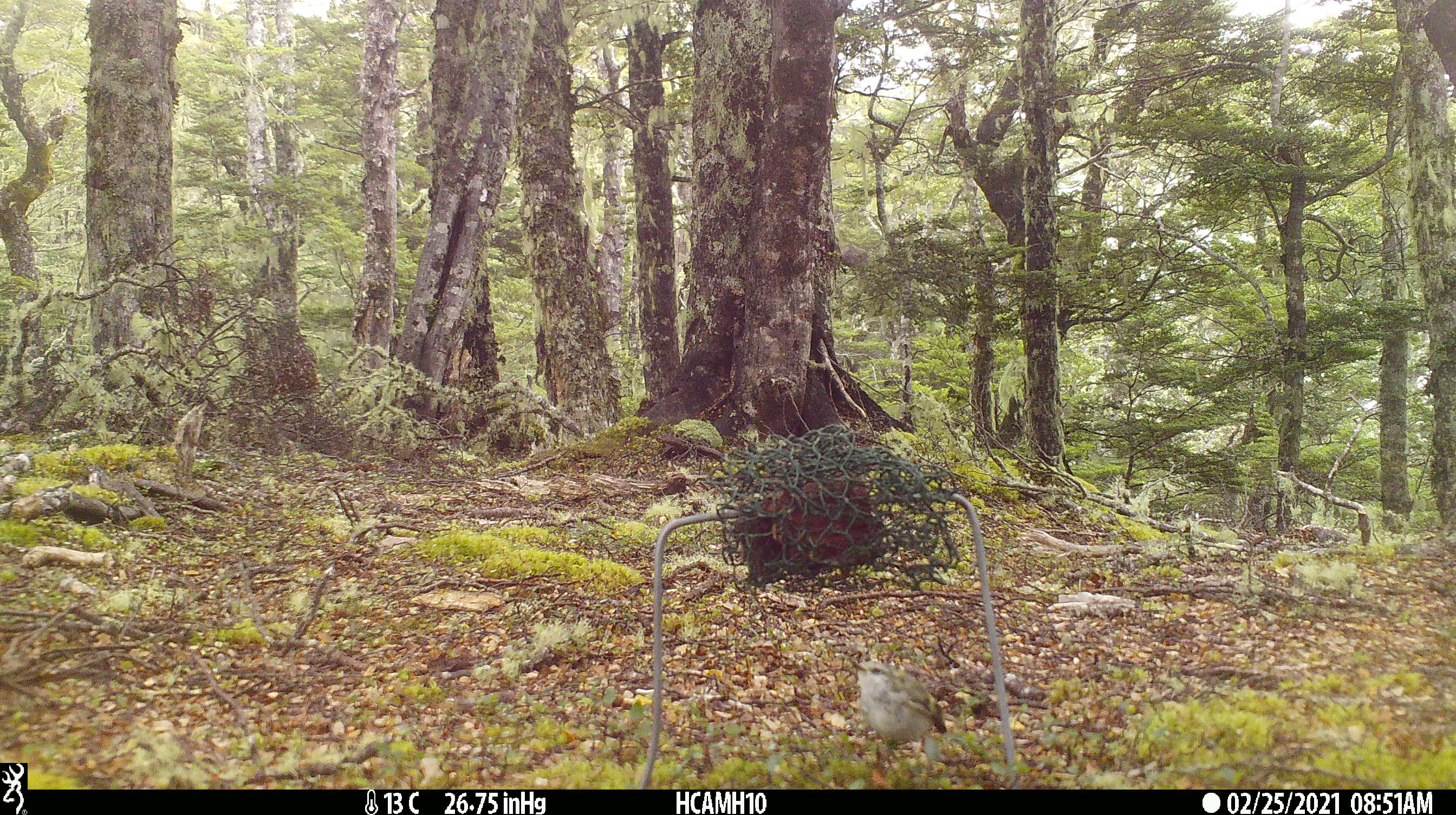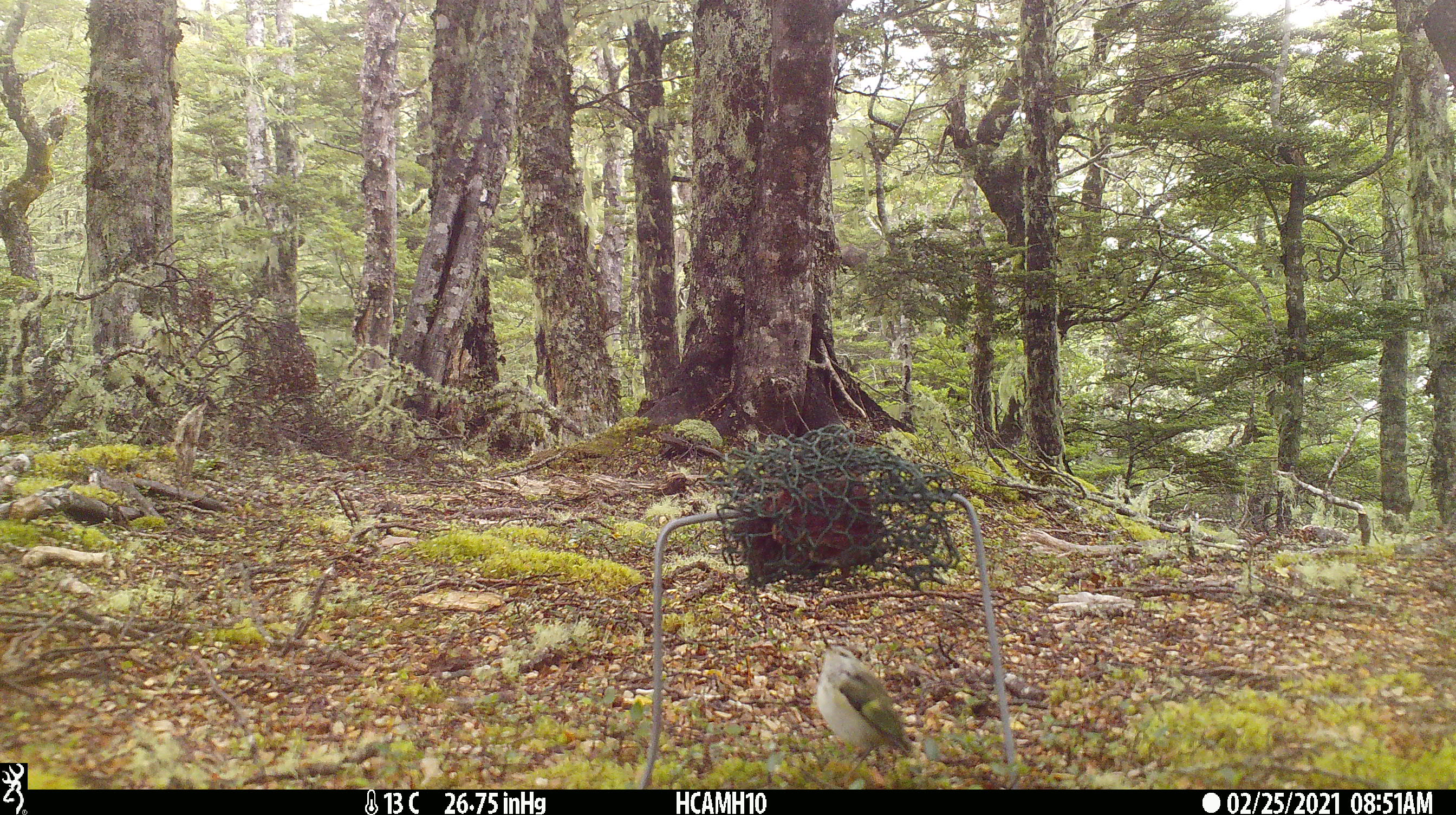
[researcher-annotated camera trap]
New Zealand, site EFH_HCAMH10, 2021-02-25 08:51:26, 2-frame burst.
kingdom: Animalia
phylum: Chordata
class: Aves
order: Passeriformes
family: Acanthisittidae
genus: Acanthisitta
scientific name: Acanthisitta chloris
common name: rifleman